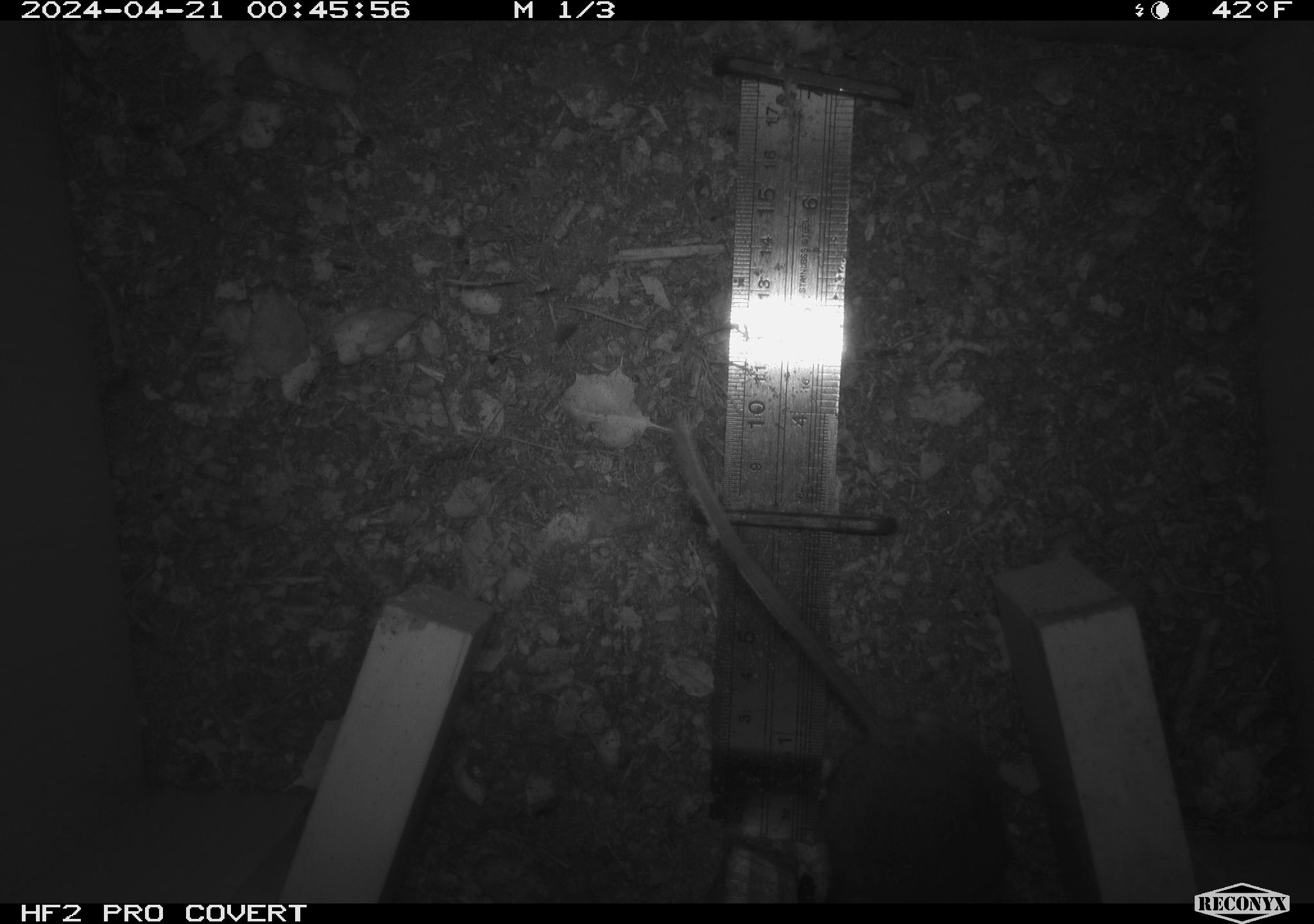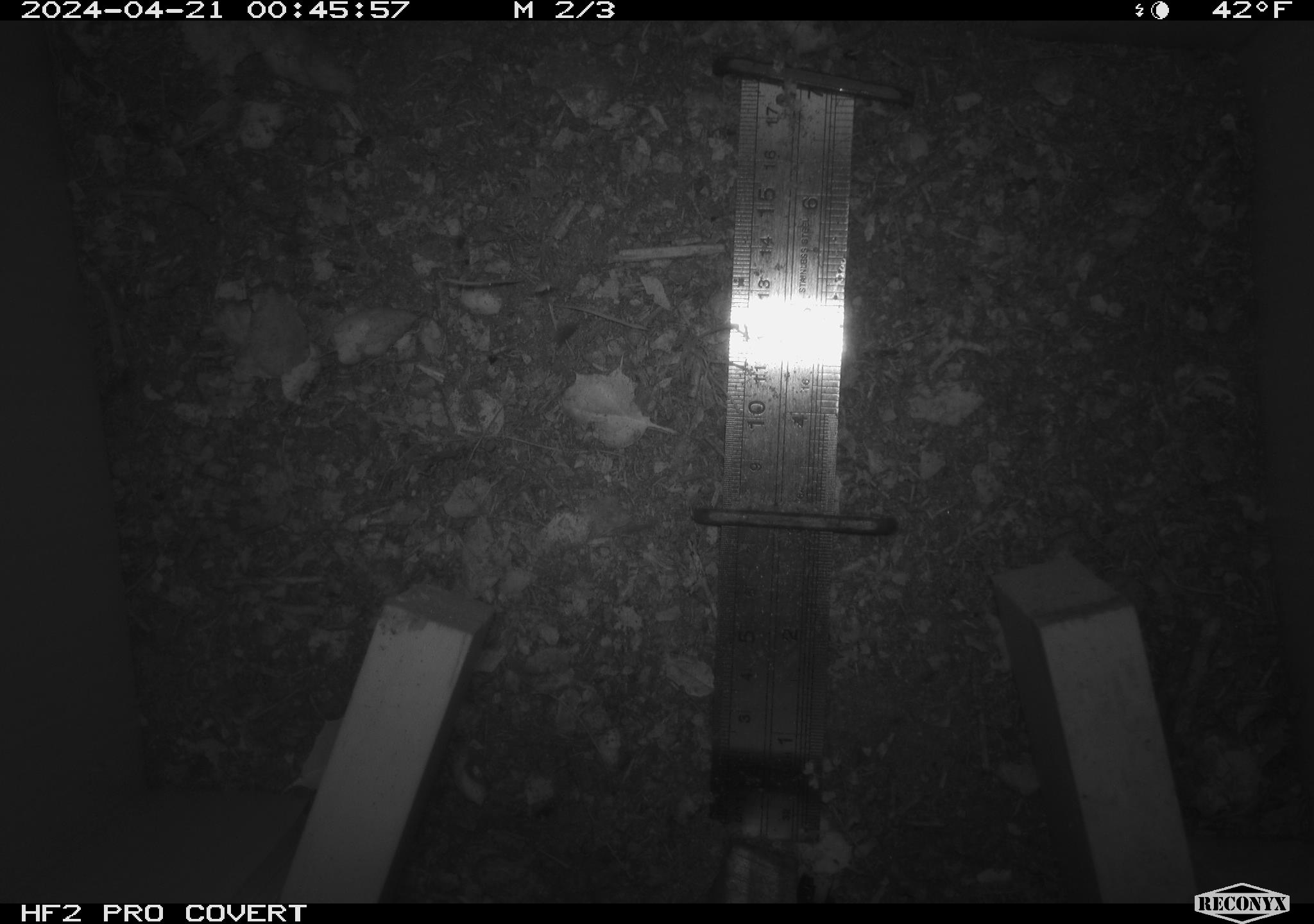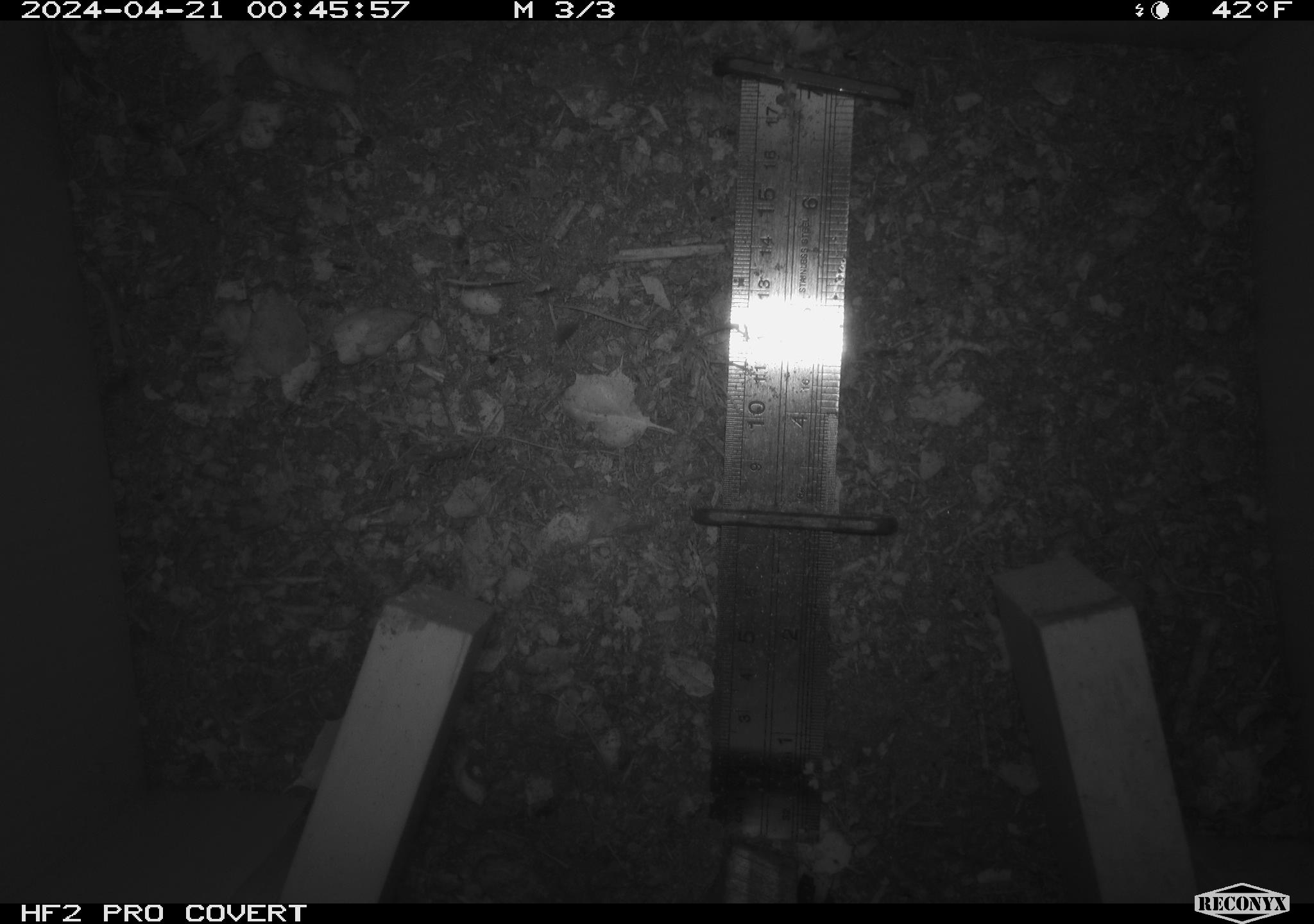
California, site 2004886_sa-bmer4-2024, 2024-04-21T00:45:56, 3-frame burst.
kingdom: Animalia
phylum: Chordata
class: Mammalia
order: Rodentia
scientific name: Rodentia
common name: mouse species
Mouse species (Rodentia).